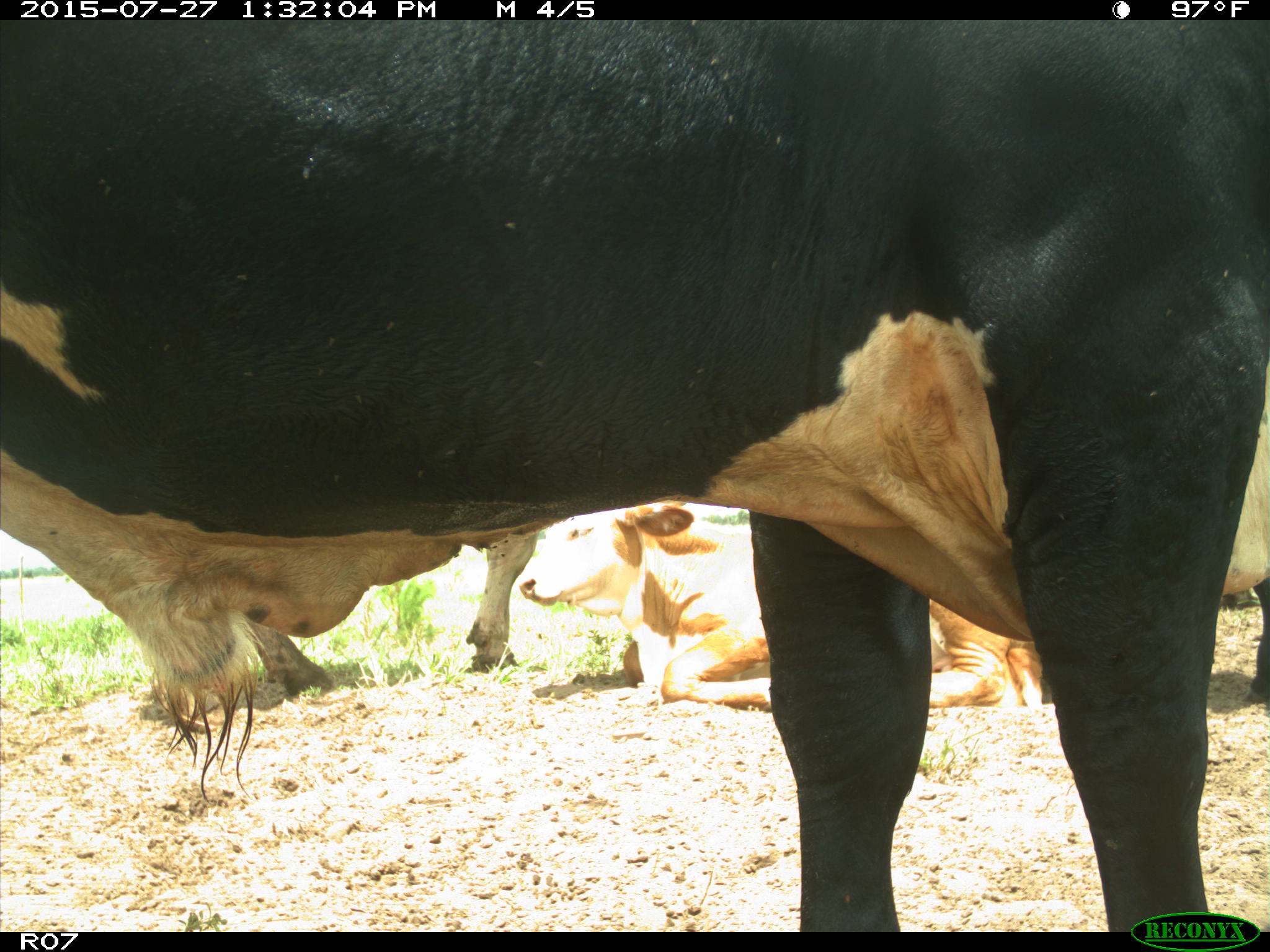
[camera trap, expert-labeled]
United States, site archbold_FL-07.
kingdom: Animalia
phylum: Chordata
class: Mammalia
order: Artiodactyla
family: Bovidae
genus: Bos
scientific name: Bos taurus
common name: domestic cow